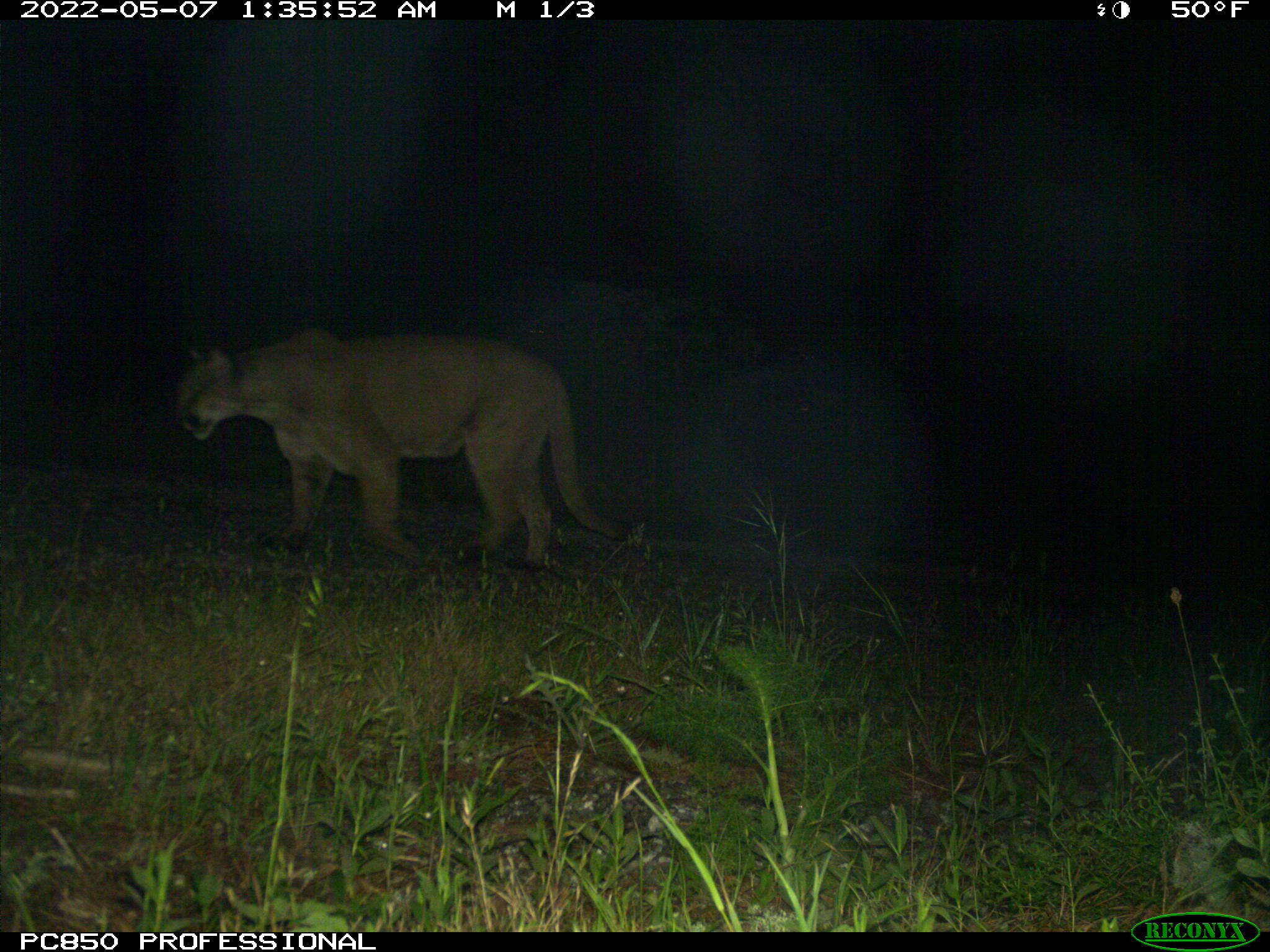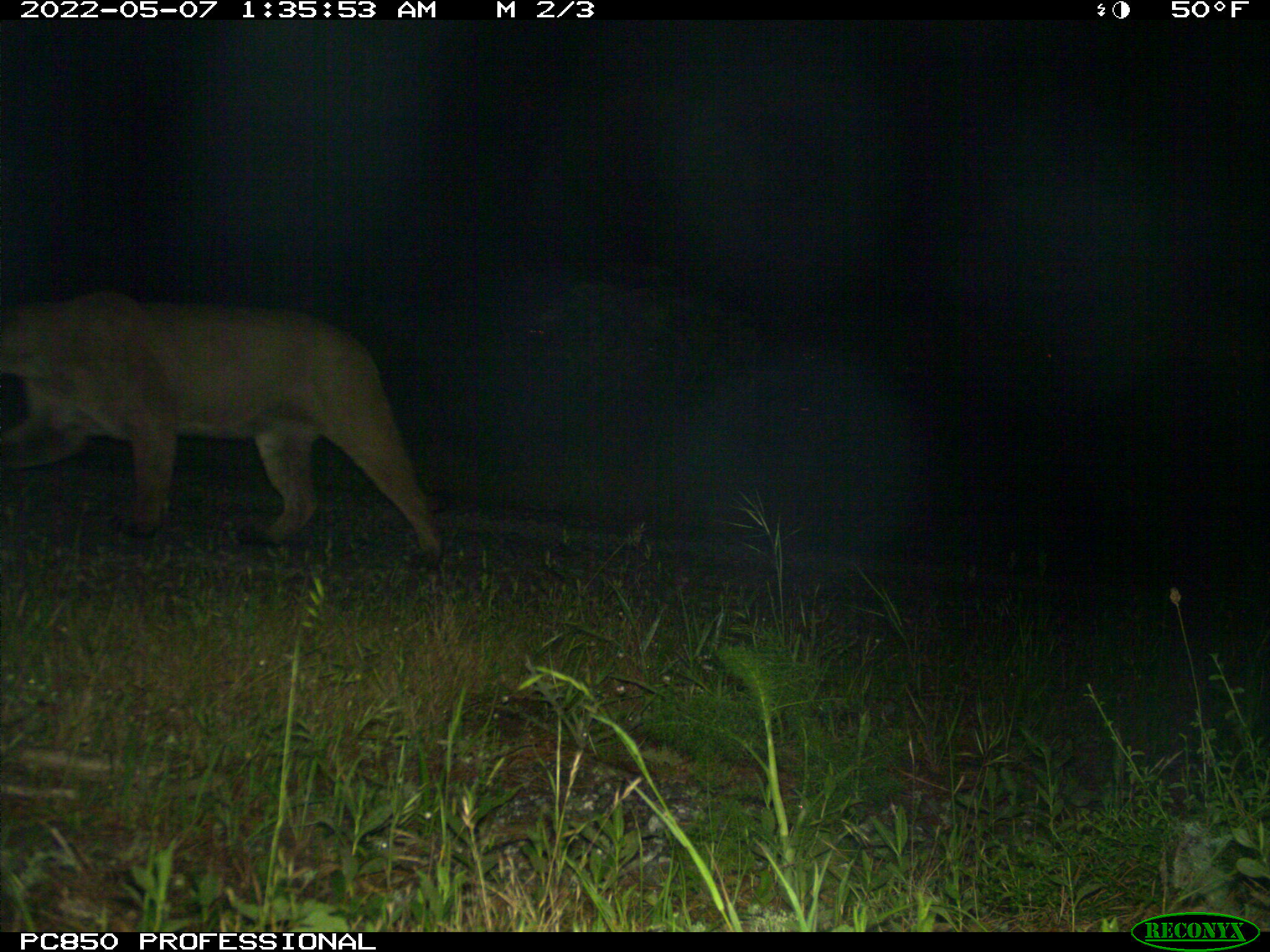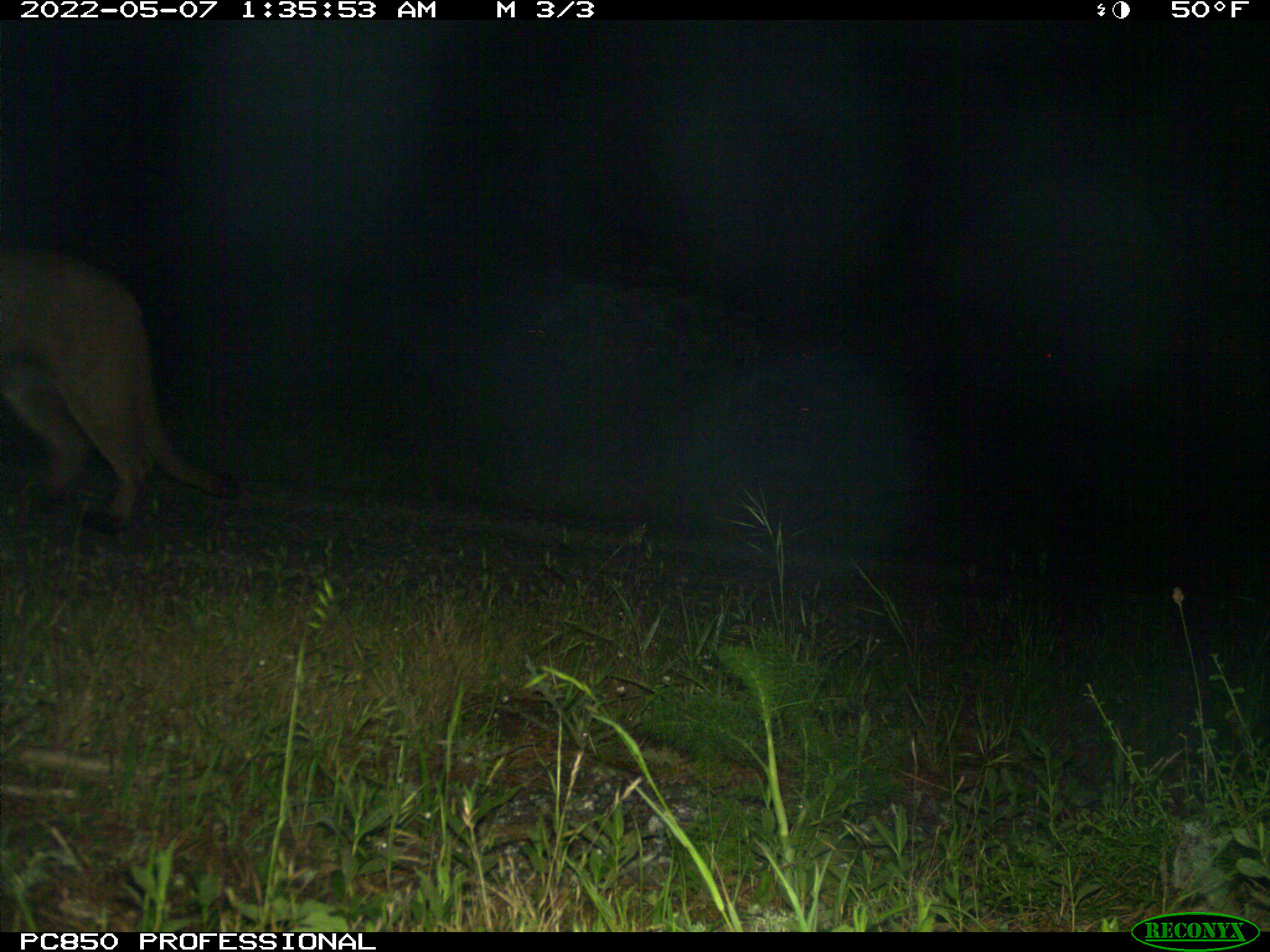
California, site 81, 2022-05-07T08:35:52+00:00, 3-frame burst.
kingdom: Animalia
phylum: Chordata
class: Mammalia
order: Carnivora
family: Felidae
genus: Puma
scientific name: Puma concolor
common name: puma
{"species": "puma (Puma concolor)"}